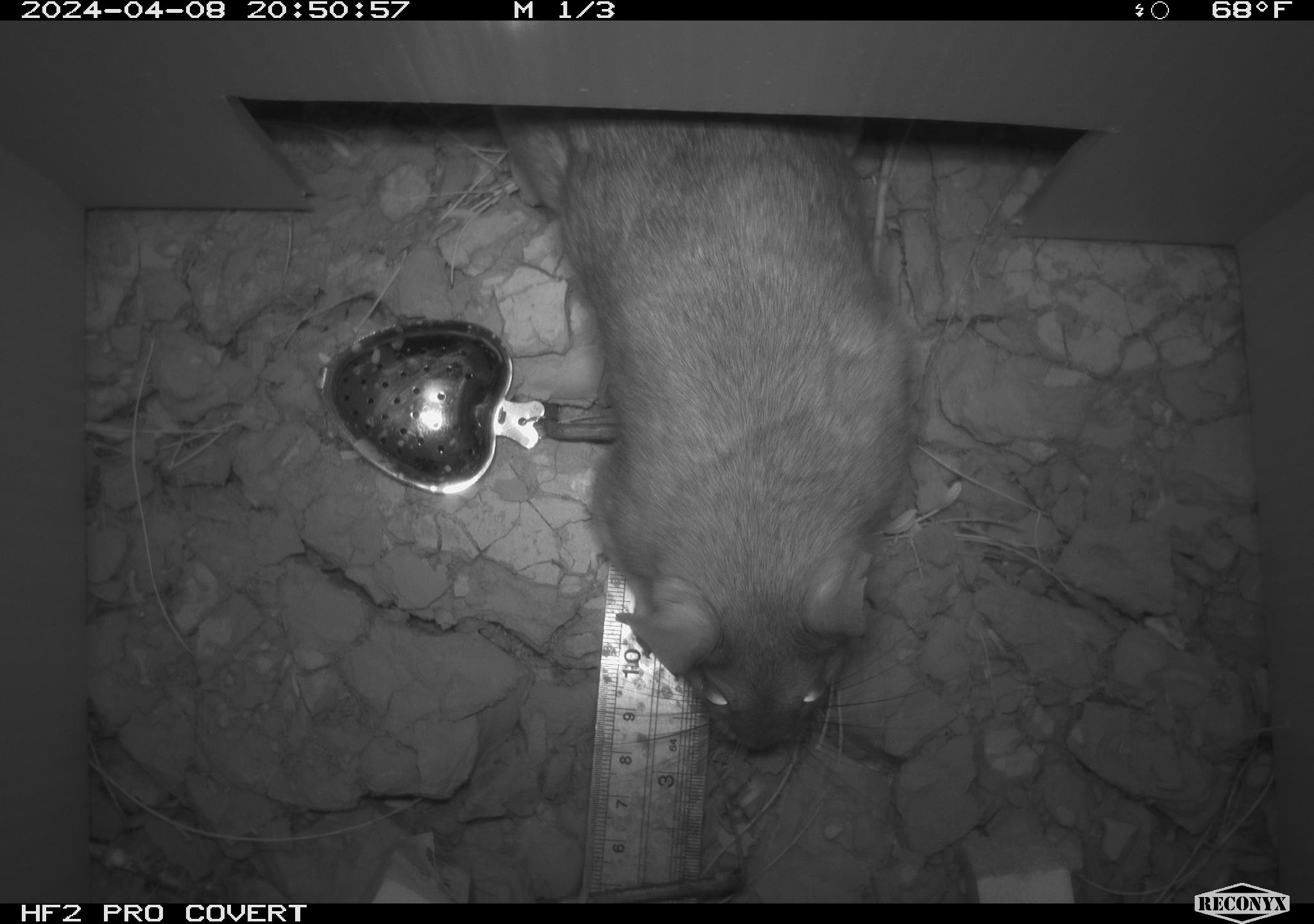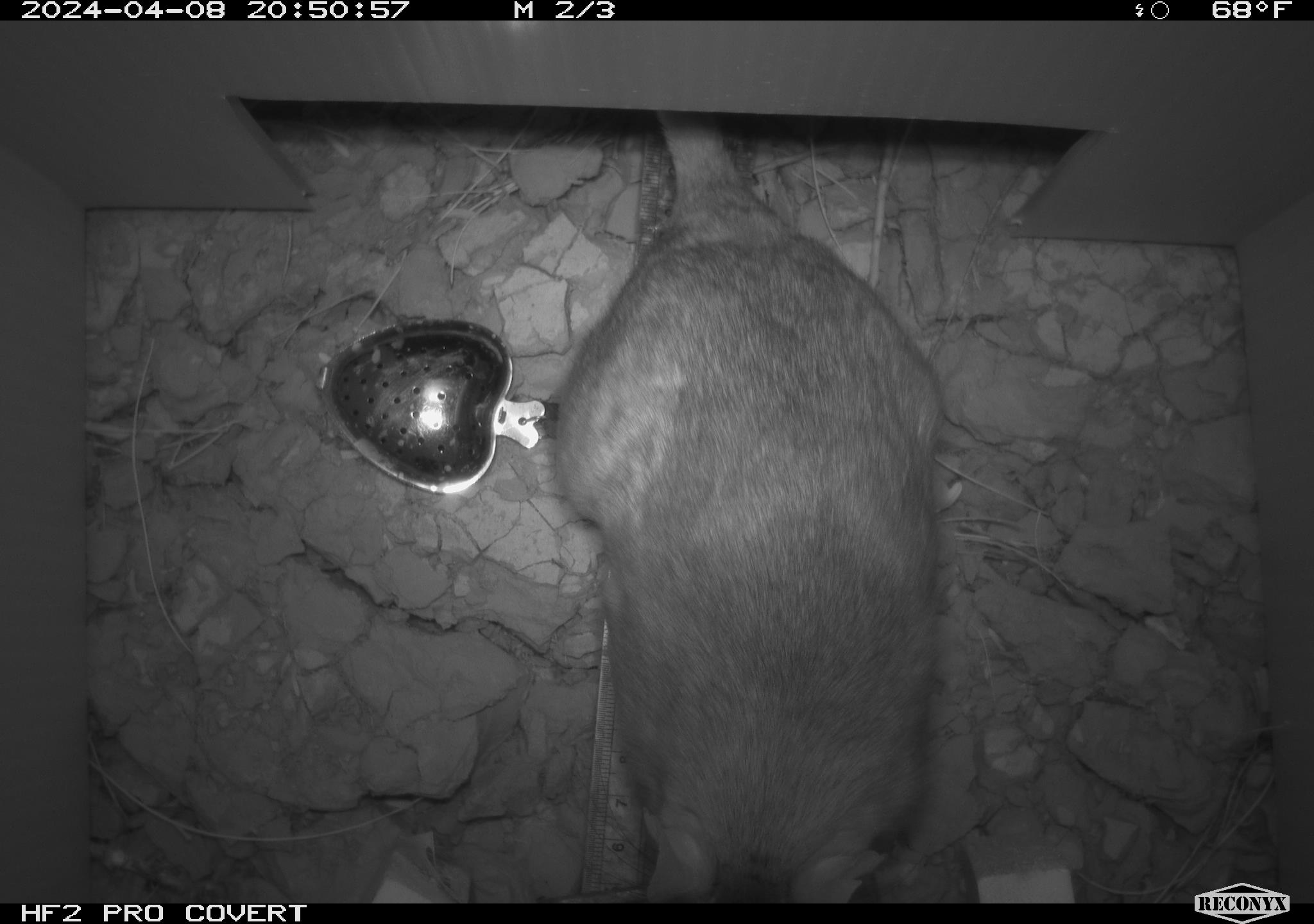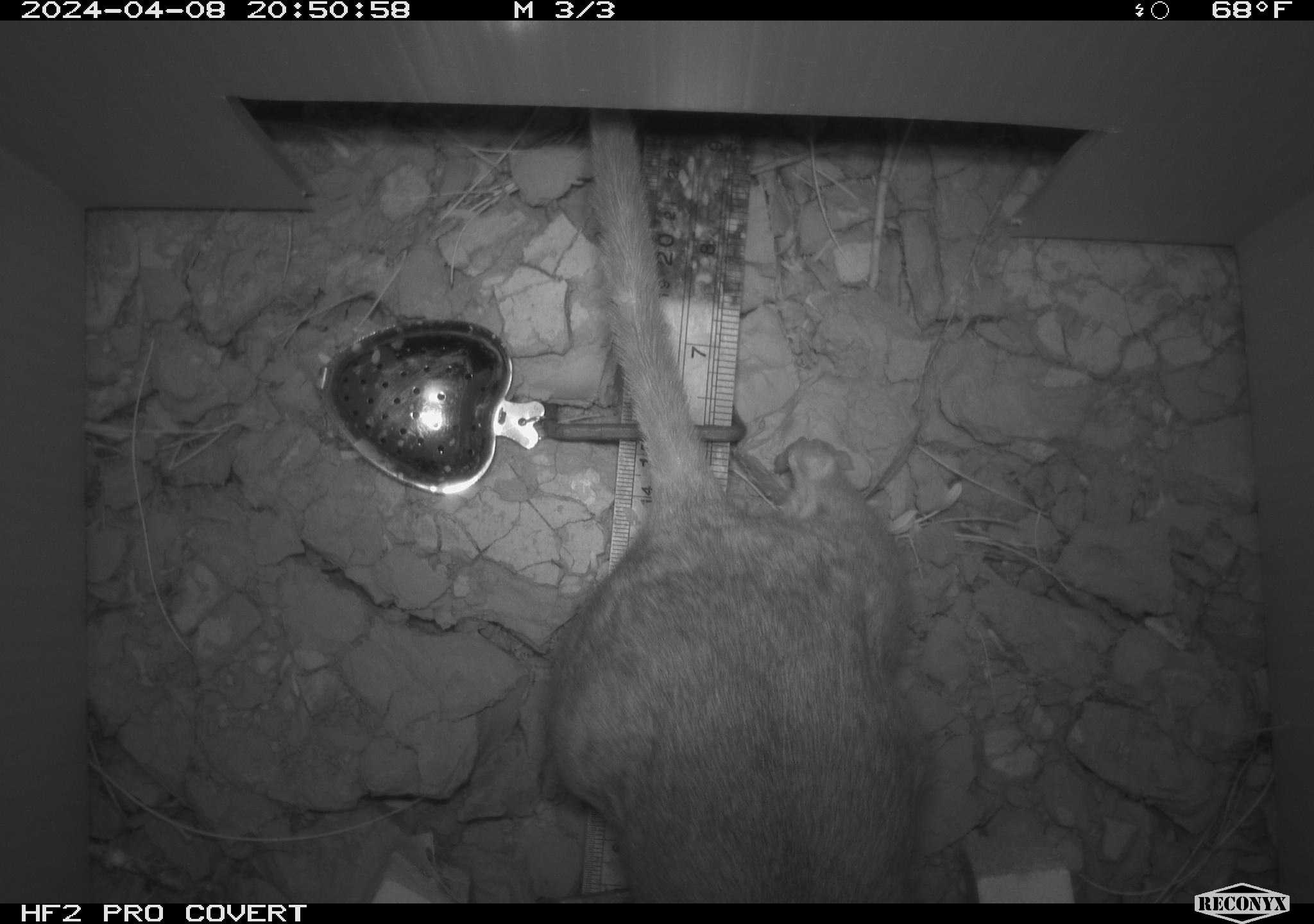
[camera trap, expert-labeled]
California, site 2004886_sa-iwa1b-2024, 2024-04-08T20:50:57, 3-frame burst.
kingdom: Animalia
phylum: Chordata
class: Mammalia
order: Rodentia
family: Cricetidae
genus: Neotoma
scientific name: Neotoma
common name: pack rat or woodrat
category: neotoma species